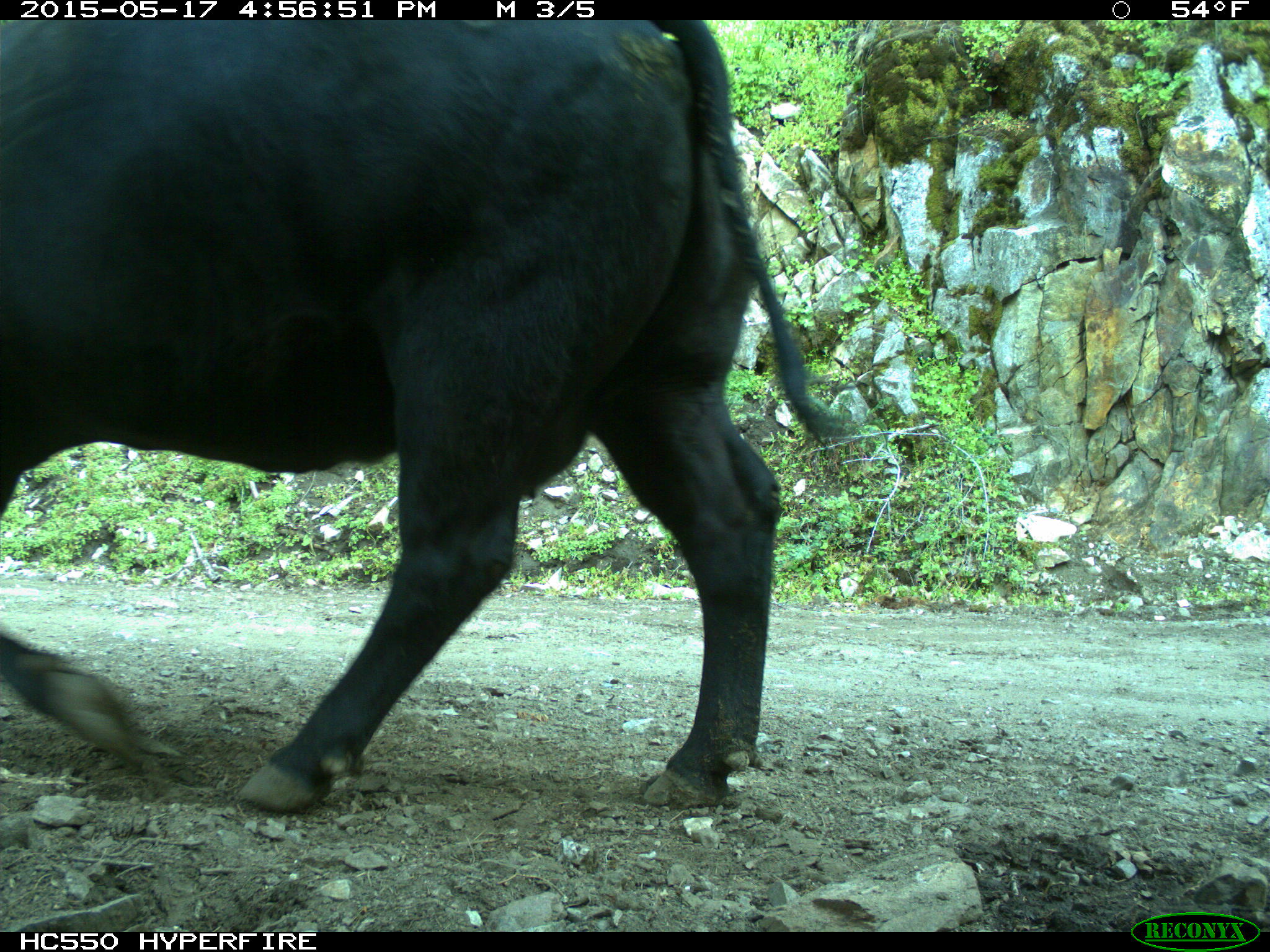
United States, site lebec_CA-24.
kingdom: Animalia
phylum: Chordata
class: Mammalia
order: Artiodactyla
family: Bovidae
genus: Bos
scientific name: Bos taurus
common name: domestic cow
Bos taurus (domestic cow).